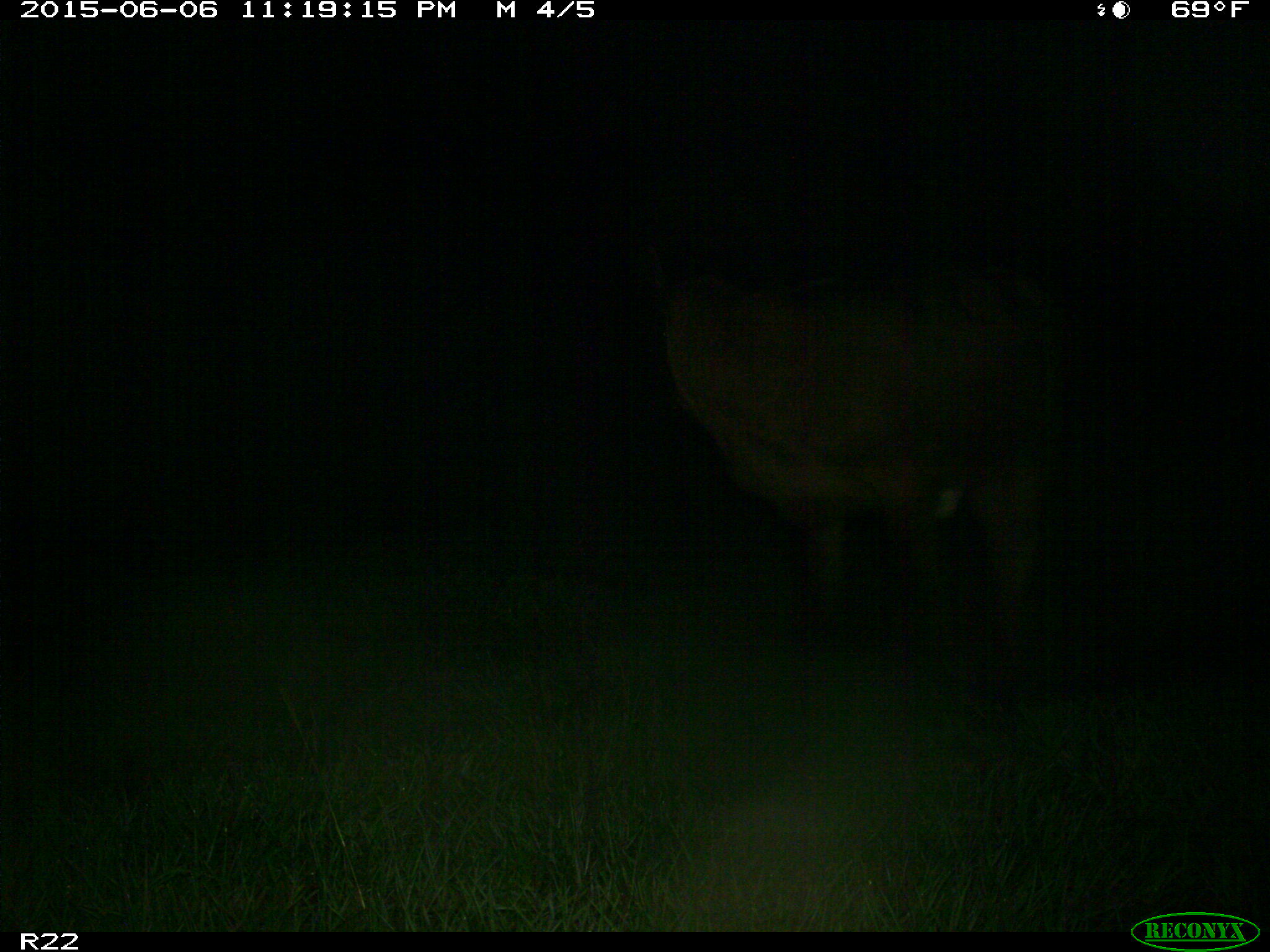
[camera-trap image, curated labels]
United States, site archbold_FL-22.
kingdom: Animalia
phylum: Chordata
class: Mammalia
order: Artiodactyla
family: Bovidae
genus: Bos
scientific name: Bos taurus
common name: domestic cow